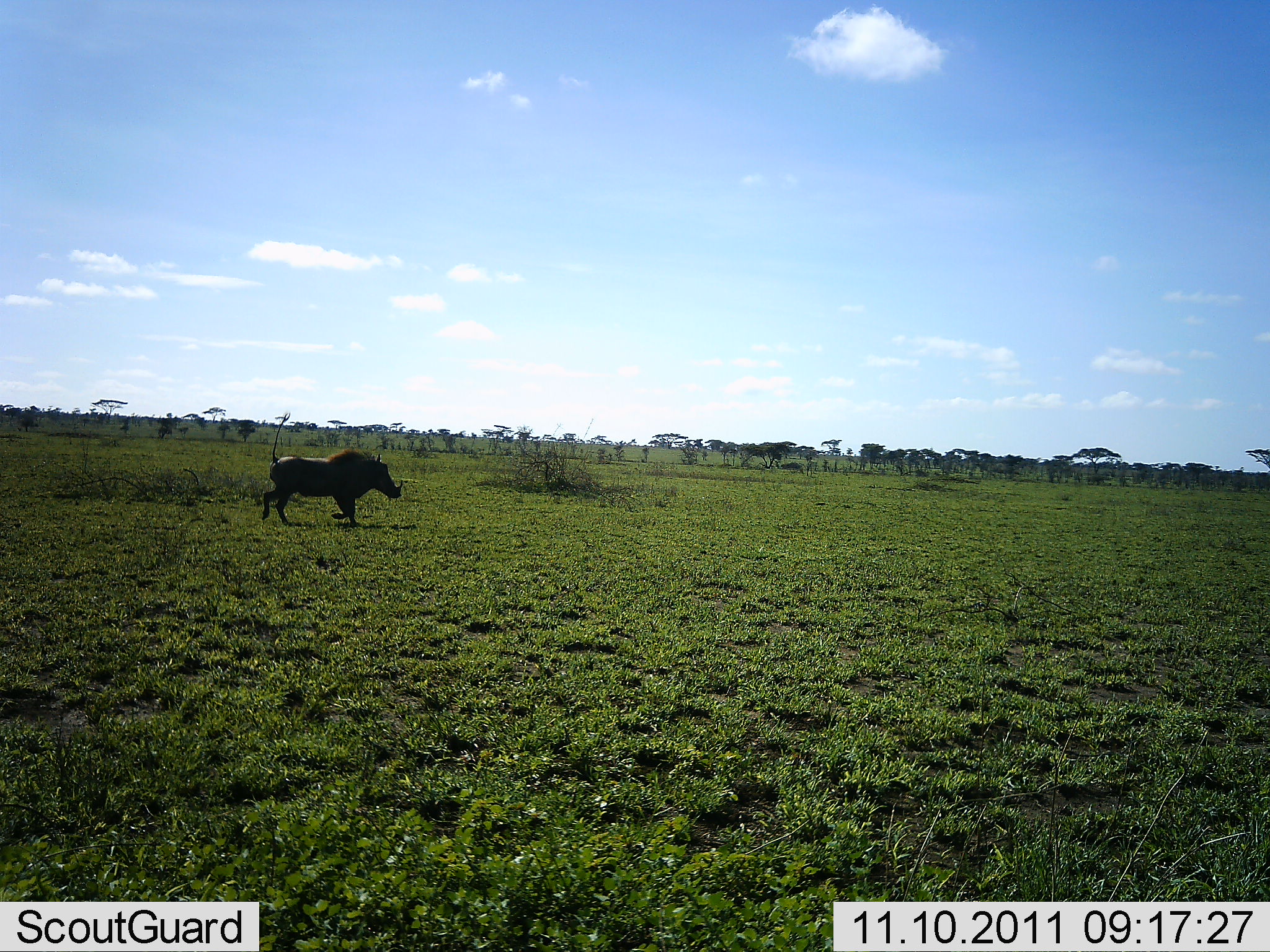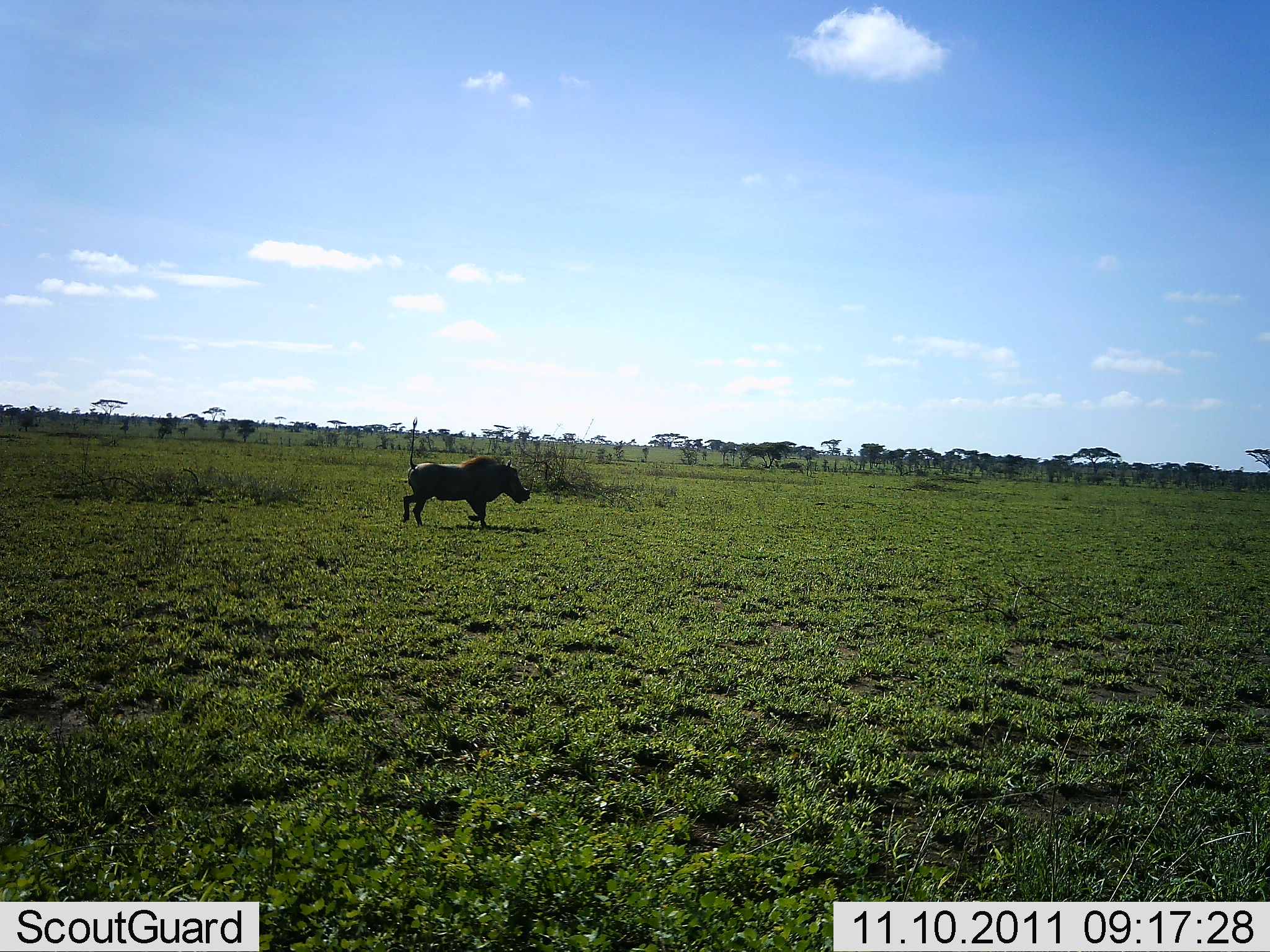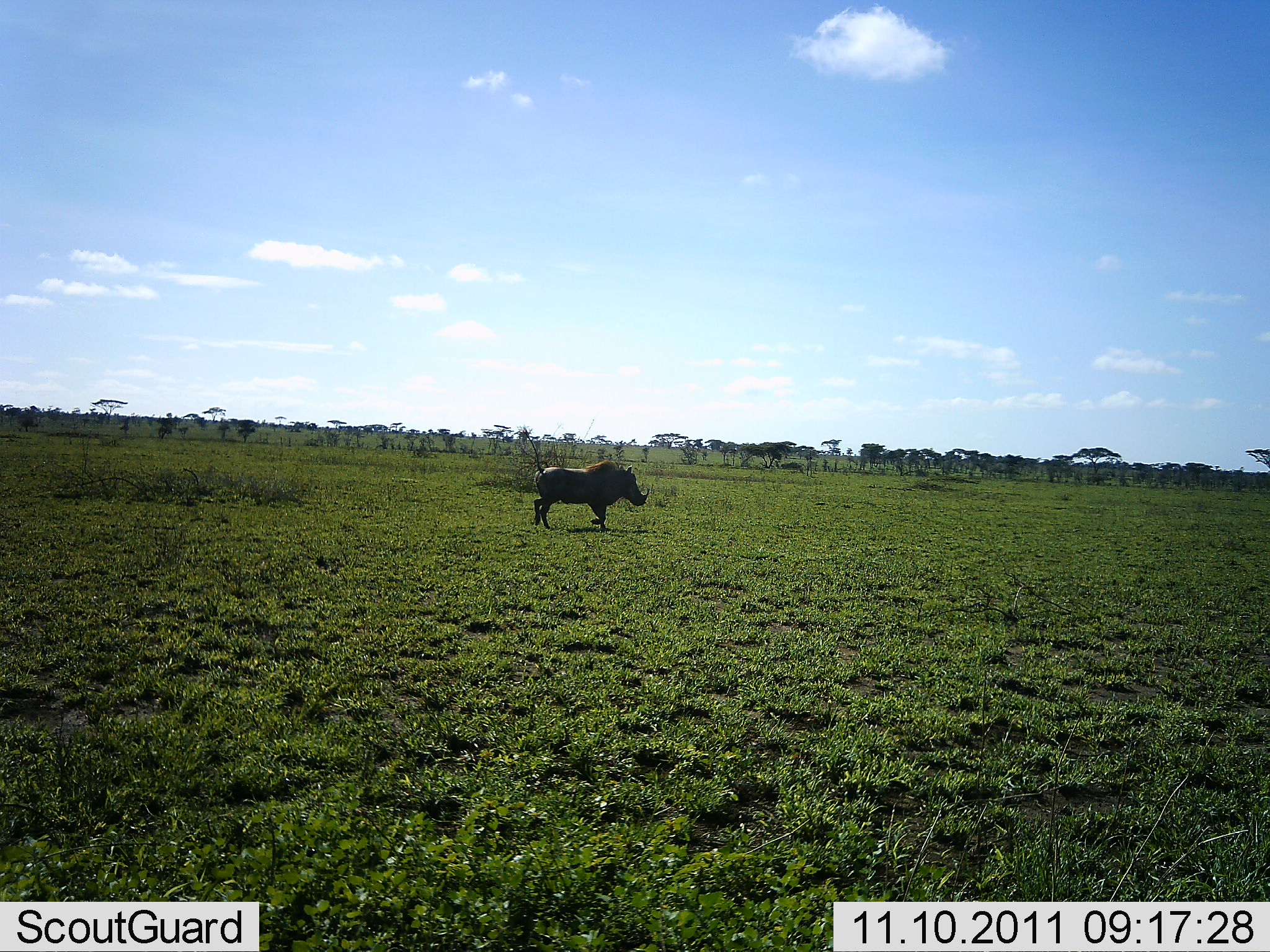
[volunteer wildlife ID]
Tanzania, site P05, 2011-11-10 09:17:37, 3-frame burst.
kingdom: Animalia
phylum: Chordata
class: Mammalia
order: Artiodactyla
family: Suidae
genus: Phacochoerus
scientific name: Phacochoerus africanus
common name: warthog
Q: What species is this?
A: Warthog (Phacochoerus africanus).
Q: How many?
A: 1.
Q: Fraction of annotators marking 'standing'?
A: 0%.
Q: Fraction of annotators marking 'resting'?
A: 0%.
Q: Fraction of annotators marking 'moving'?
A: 100%.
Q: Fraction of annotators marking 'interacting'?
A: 0%.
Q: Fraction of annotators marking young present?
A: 0%.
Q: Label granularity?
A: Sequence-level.